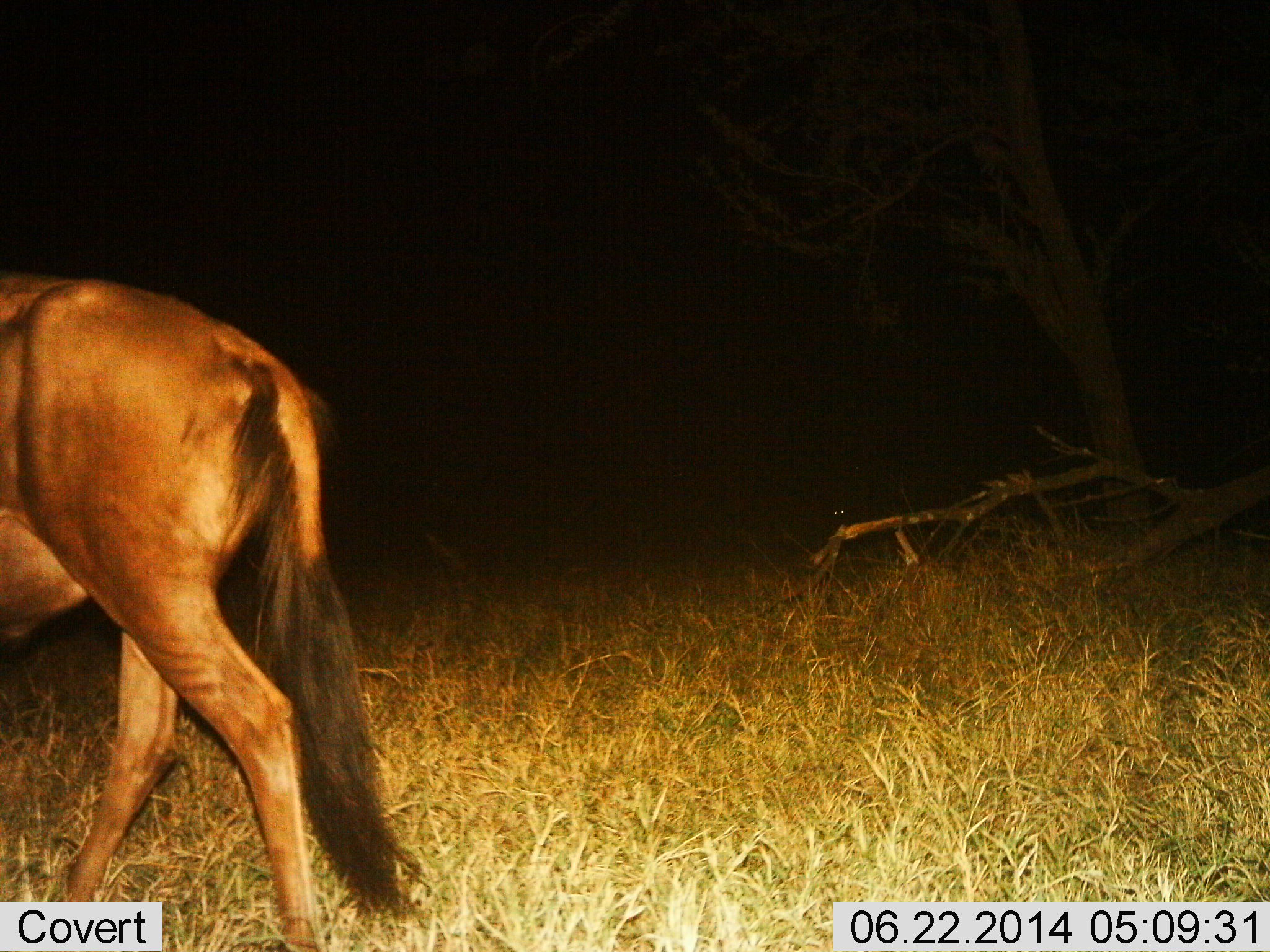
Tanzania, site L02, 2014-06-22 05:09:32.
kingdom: Animalia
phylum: Chordata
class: Mammalia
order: Artiodactyla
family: Bovidae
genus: Connochaetes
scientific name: Connochaetes taurinus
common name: blue wildebeest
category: wildebeest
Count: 1.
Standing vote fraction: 17%.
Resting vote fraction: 0%.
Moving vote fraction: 83%.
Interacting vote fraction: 0%.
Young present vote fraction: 0%.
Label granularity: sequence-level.